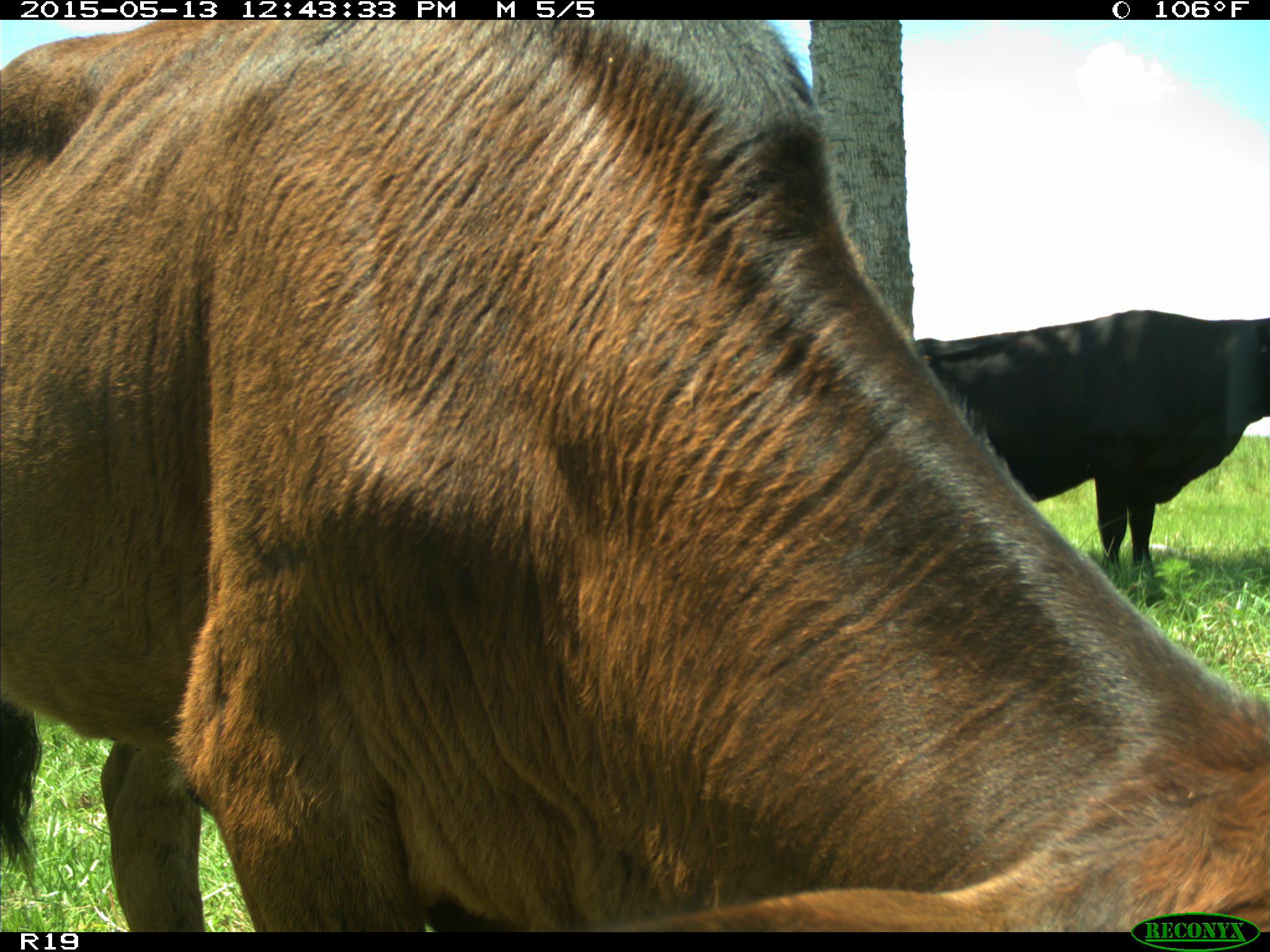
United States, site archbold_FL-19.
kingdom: Animalia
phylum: Chordata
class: Mammalia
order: Artiodactyla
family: Bovidae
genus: Bos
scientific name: Bos taurus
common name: domestic cow